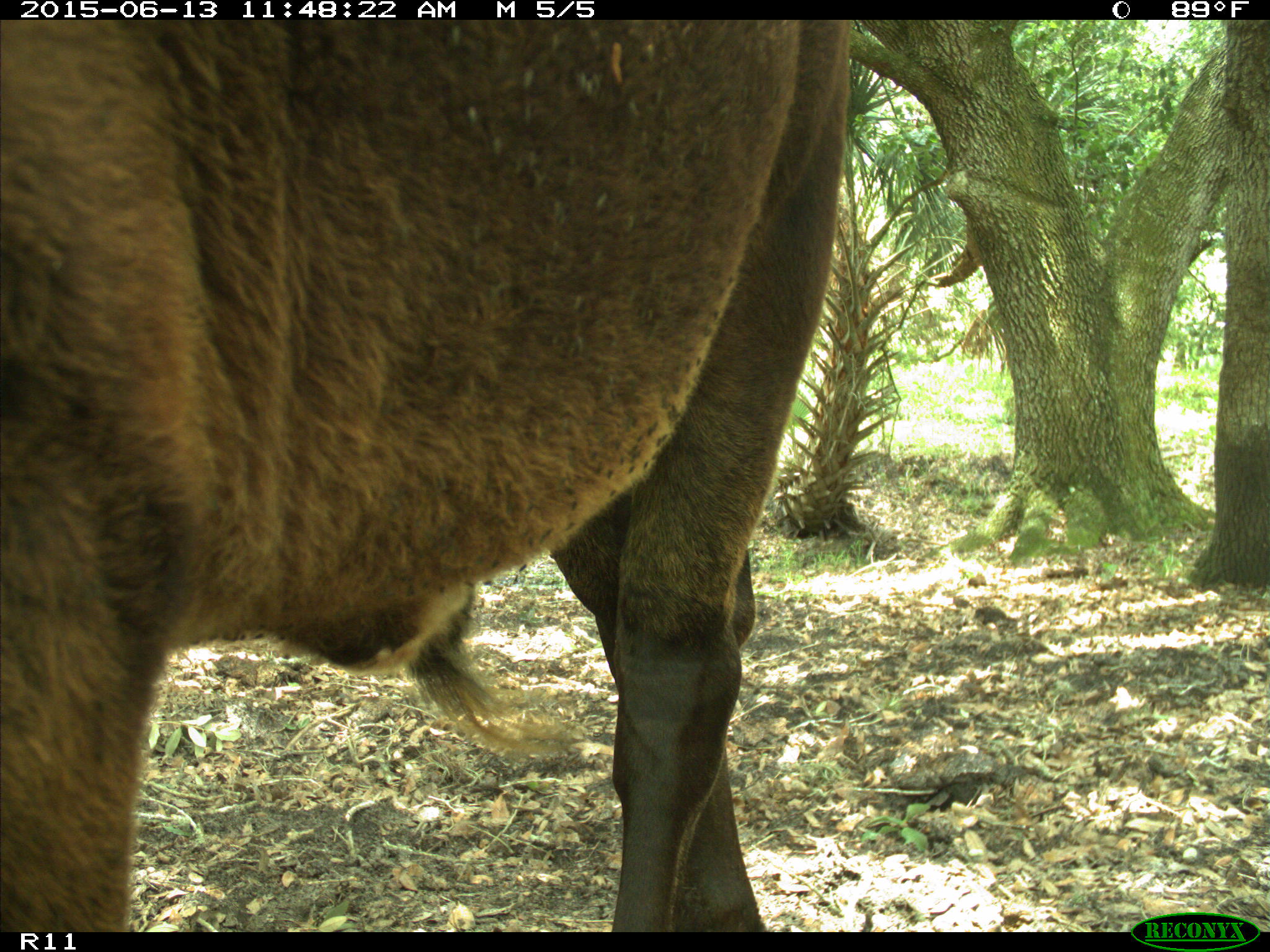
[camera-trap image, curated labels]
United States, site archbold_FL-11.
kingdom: Animalia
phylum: Chordata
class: Mammalia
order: Artiodactyla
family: Bovidae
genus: Bos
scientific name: Bos taurus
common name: domestic cow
Bos taurus (domestic cow).